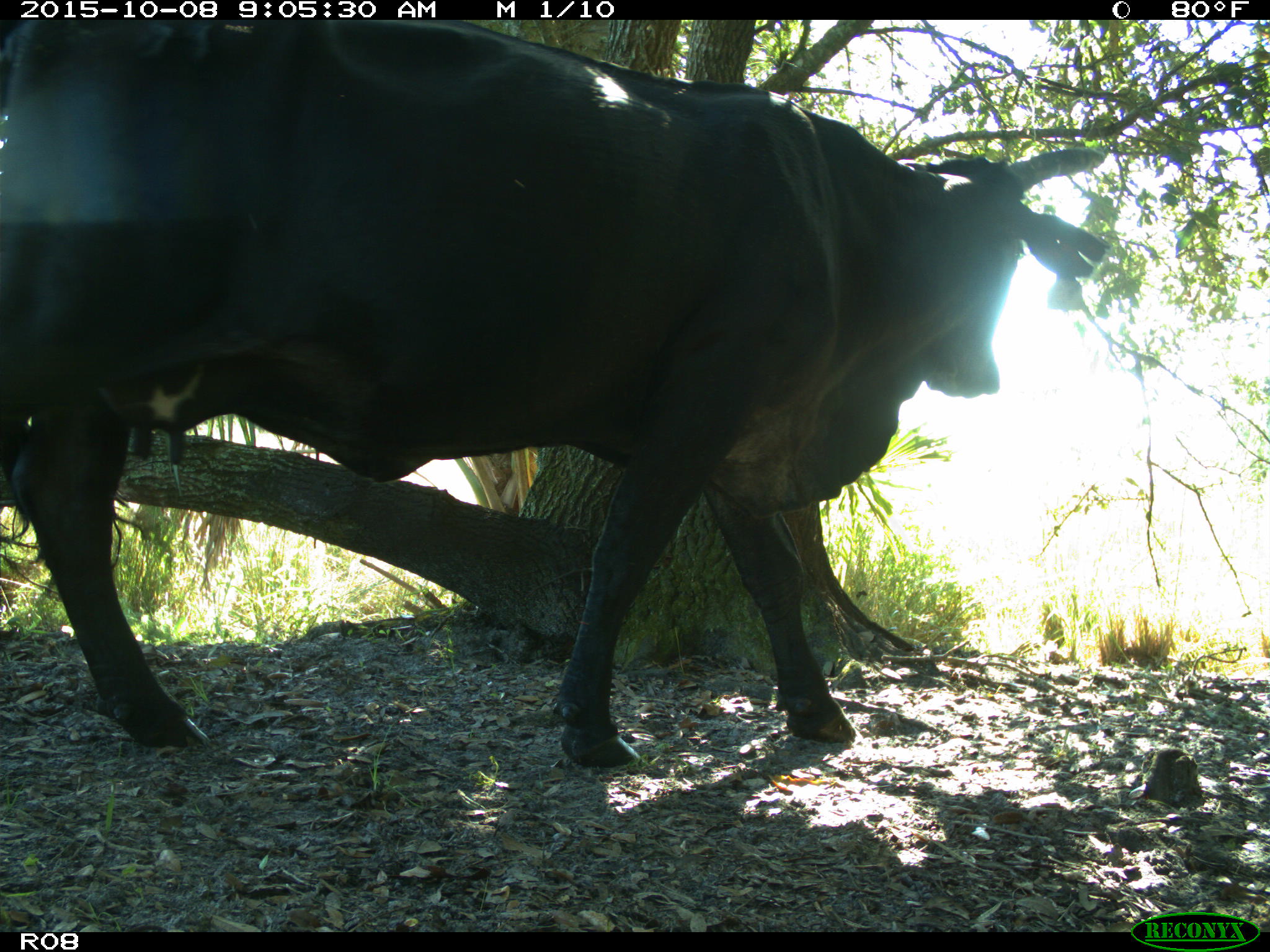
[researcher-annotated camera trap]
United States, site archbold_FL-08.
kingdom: Animalia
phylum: Chordata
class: Mammalia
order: Artiodactyla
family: Bovidae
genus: Bos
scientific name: Bos taurus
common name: domestic cow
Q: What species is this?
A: Bos taurus (domestic cow).